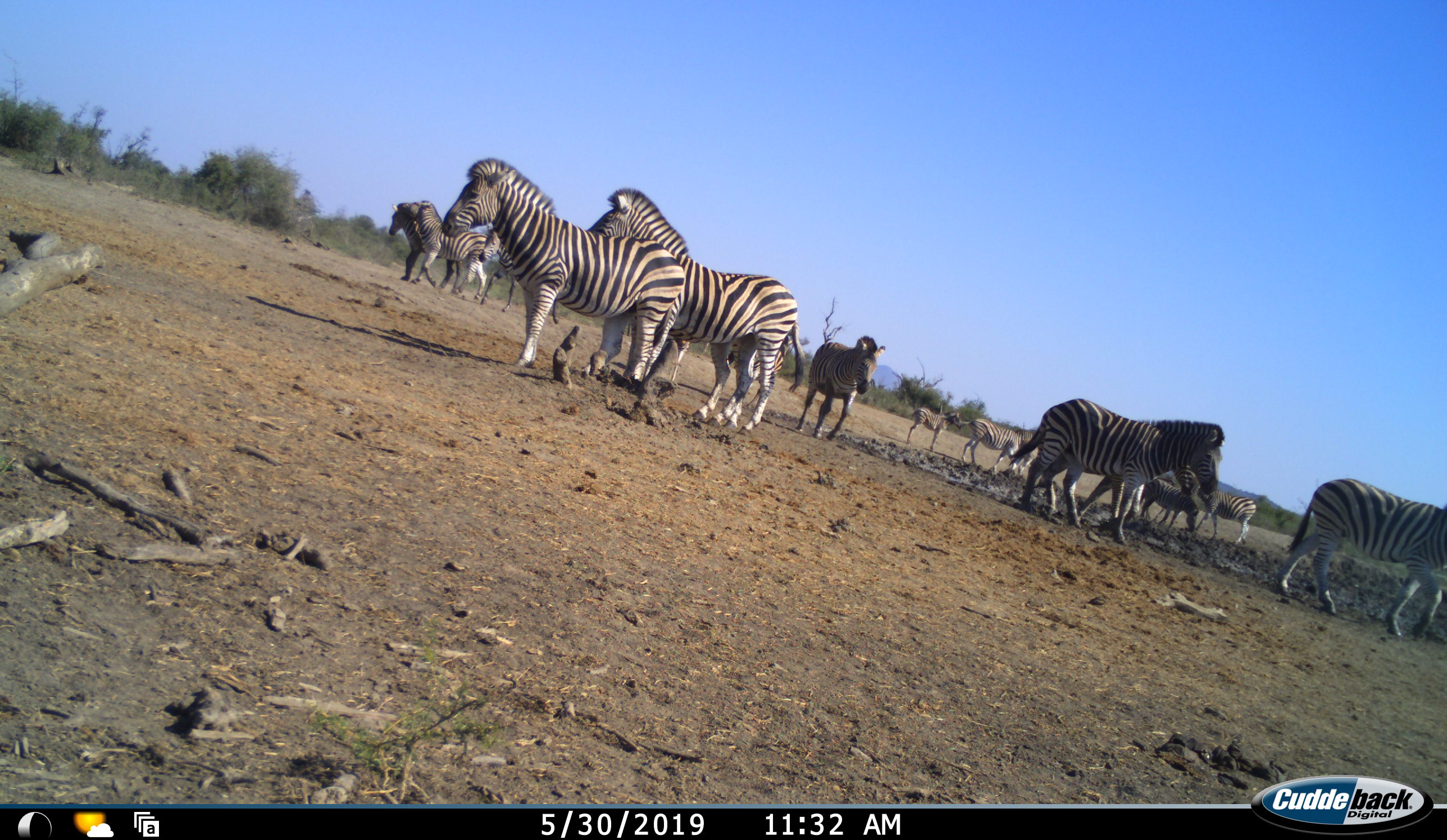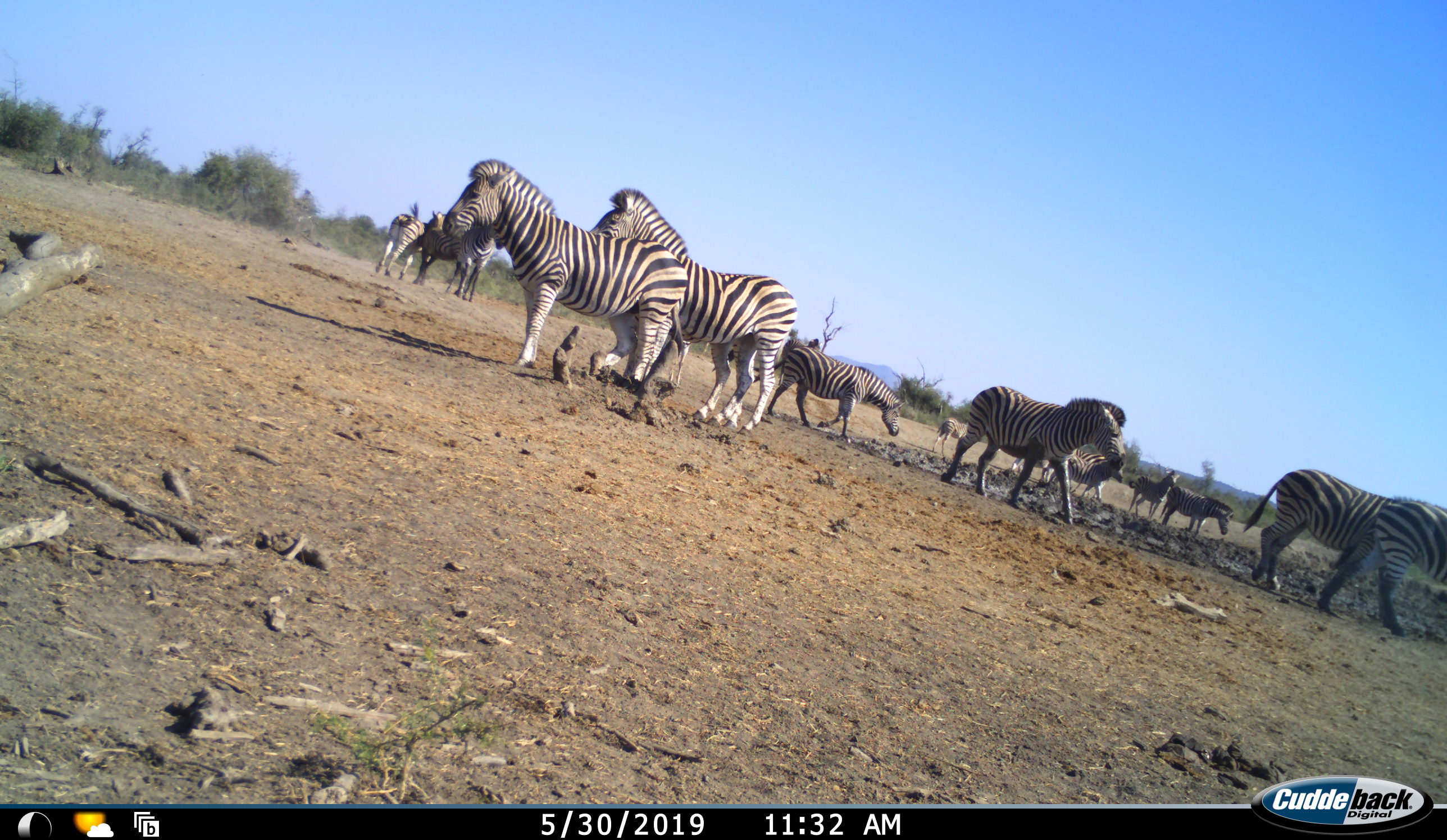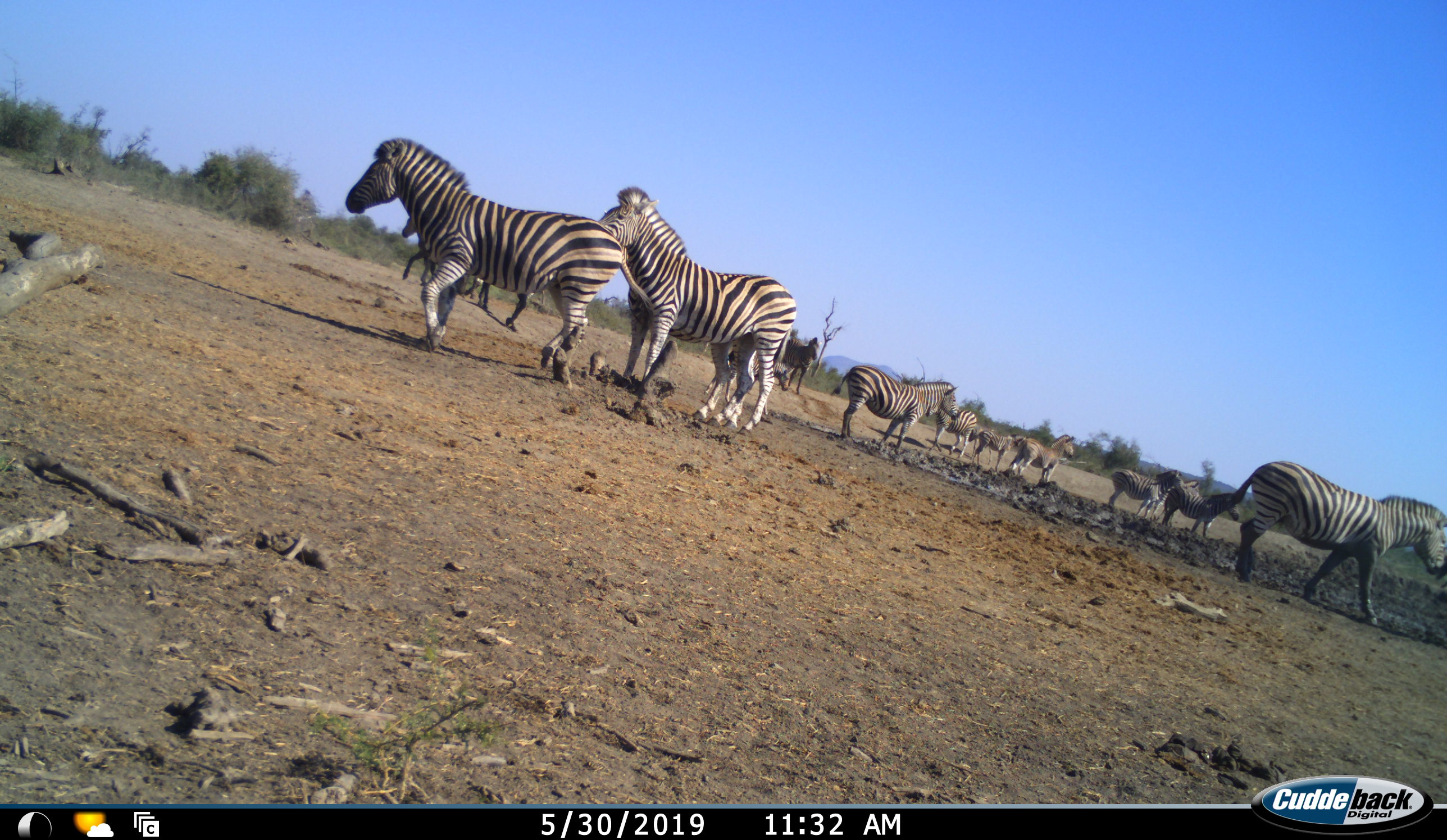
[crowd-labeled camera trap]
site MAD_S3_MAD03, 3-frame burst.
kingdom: Animalia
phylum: Chordata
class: Mammalia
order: Perissodactyla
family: Equidae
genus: Equus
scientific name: Equus quagga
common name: plains zebra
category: zebraplains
Zebraplains (plains zebra) (Equus quagga), count 11-50. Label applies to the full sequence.